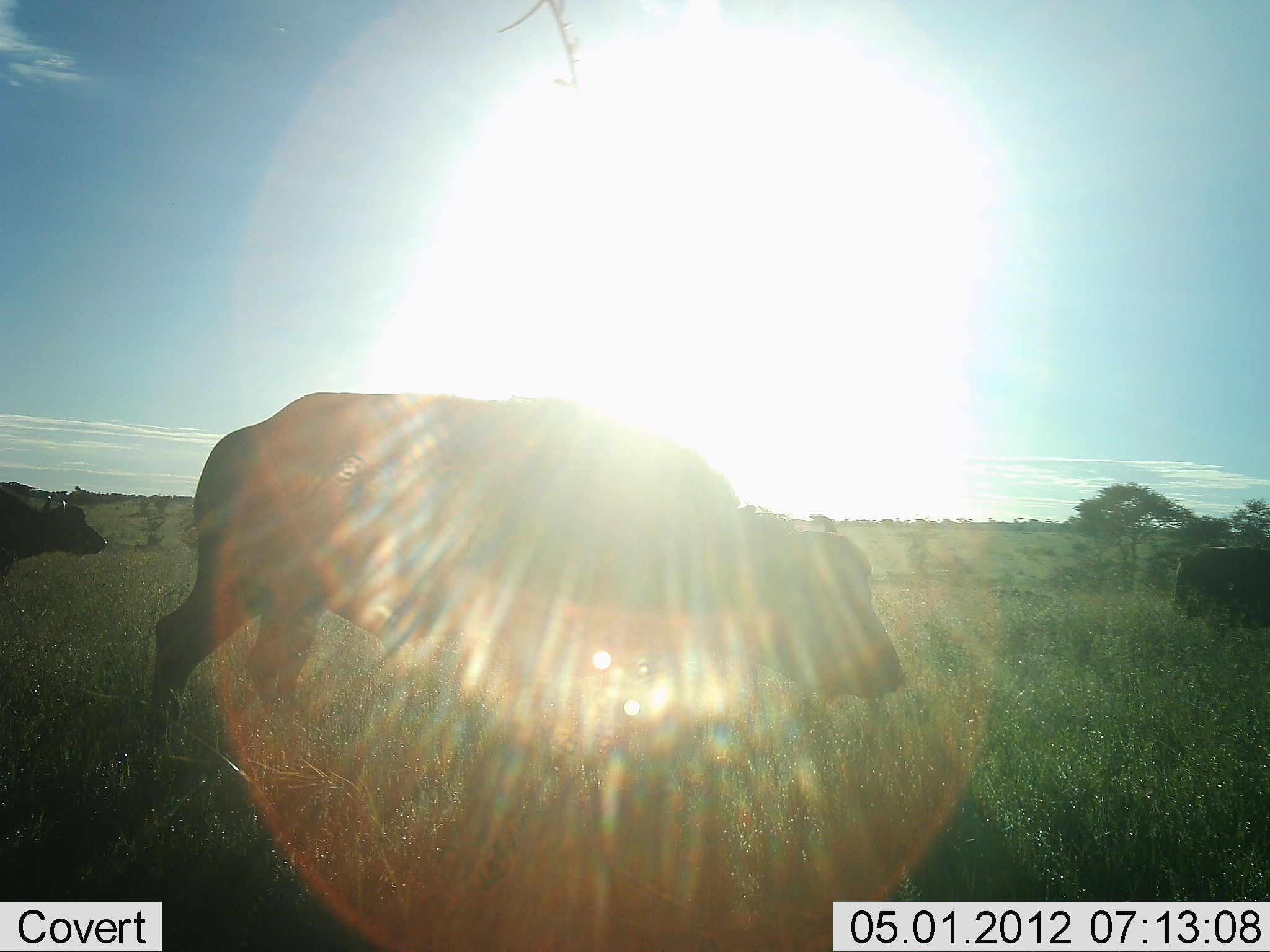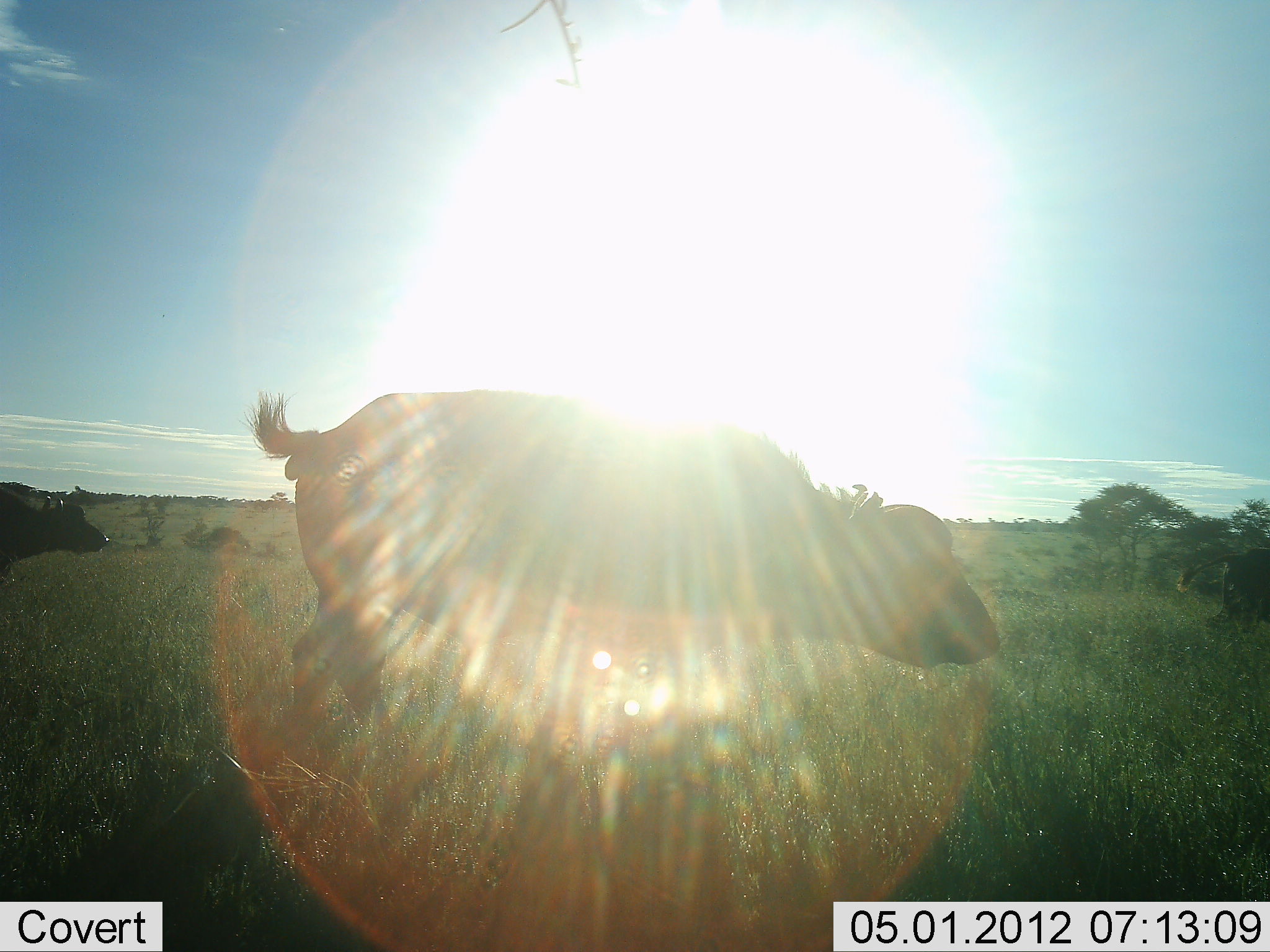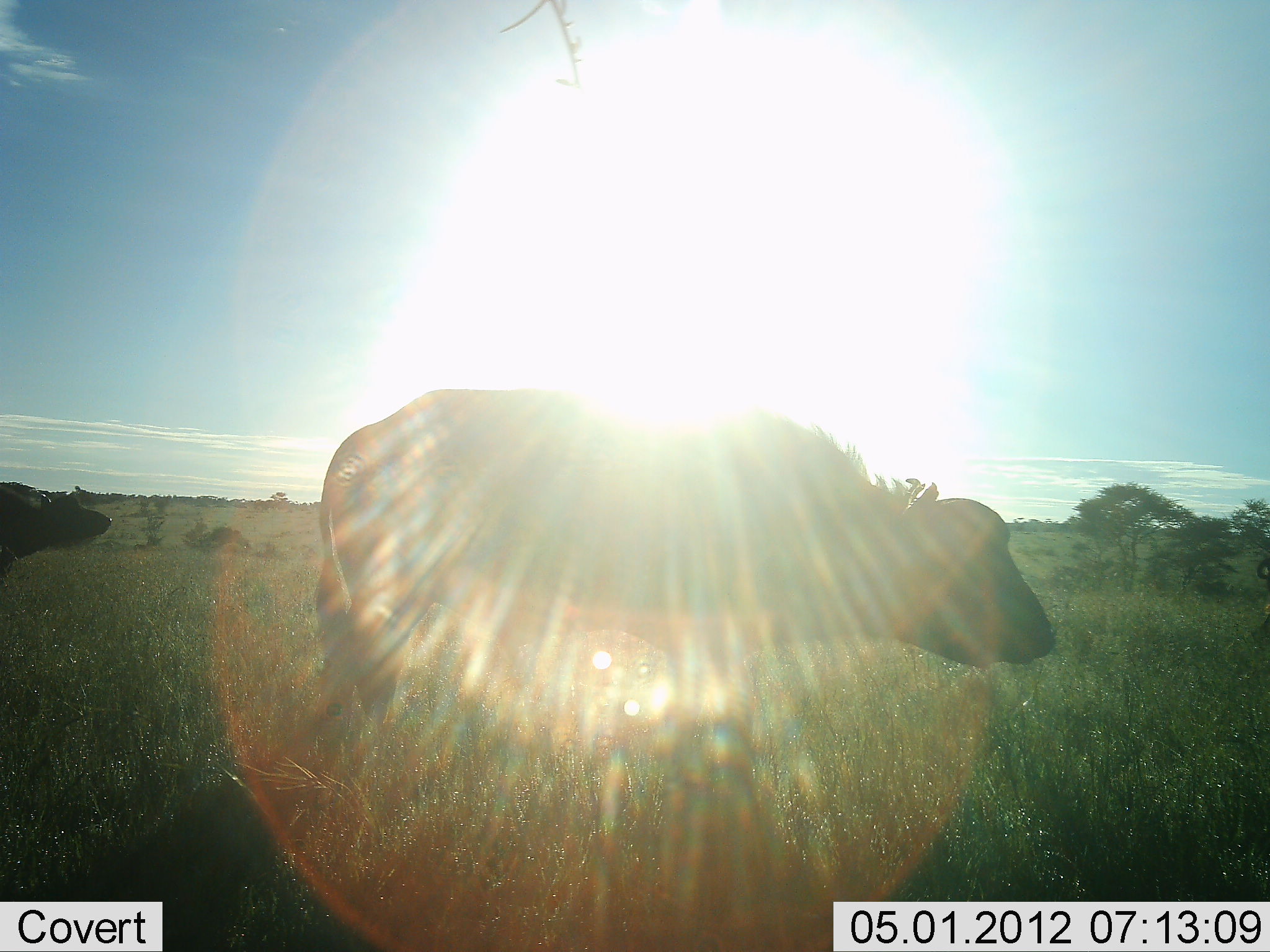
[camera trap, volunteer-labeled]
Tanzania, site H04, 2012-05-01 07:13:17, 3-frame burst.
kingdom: Animalia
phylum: Chordata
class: Mammalia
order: Artiodactyla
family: Bovidae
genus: Syncerus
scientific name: Syncerus caffer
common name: cape buffalo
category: buffalo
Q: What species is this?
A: Buffalo (cape buffalo) (Syncerus caffer).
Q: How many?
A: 3.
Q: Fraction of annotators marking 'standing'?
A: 27%.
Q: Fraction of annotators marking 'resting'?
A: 0%.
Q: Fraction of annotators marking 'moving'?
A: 87%.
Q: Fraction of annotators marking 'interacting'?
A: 0%.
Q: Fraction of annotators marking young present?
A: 7%.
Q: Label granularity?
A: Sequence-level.